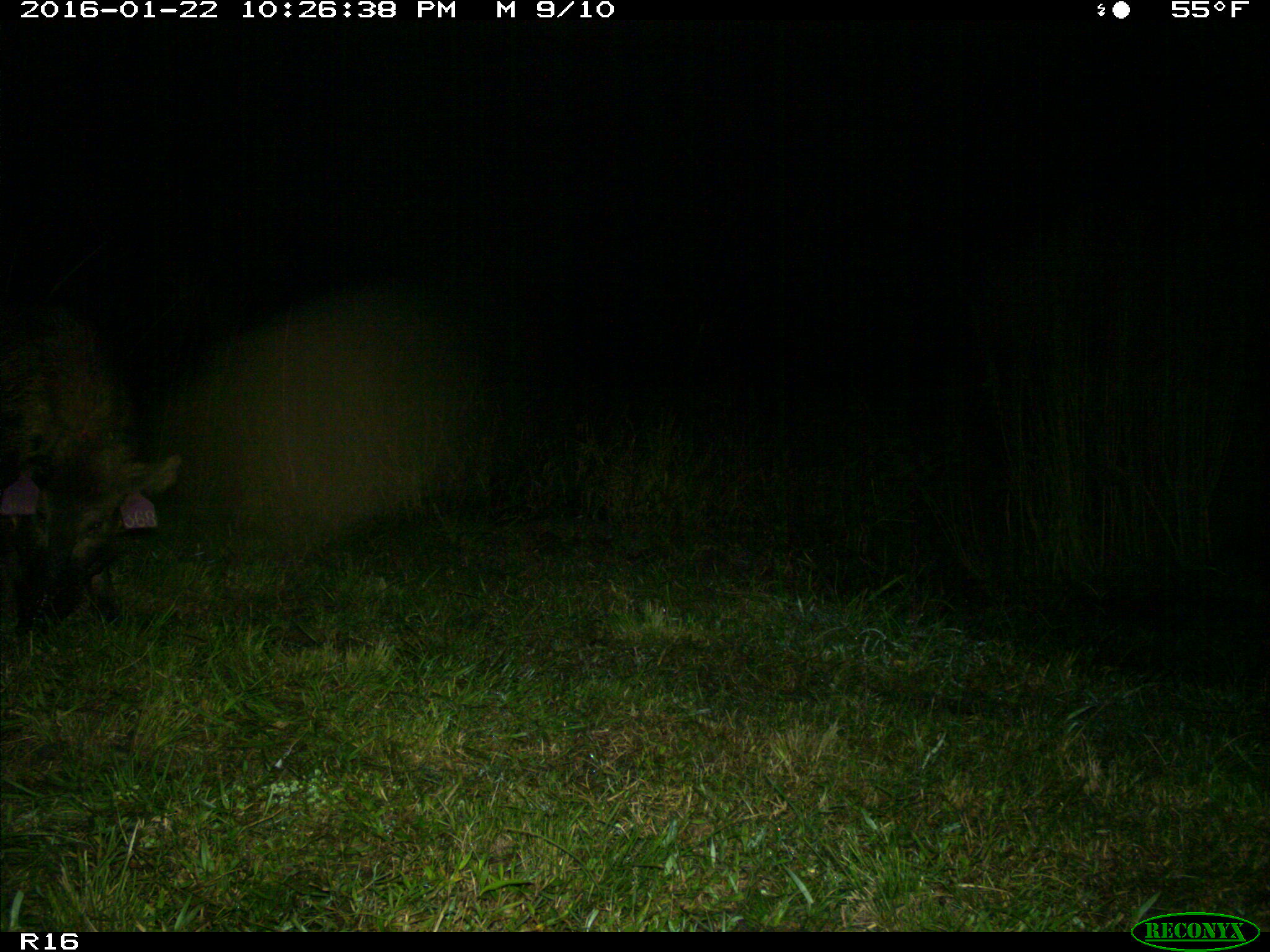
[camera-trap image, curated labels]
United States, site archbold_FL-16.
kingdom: Animalia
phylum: Chordata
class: Mammalia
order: Artiodactyla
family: Suidae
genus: Sus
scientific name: Sus scrofa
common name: wild boar